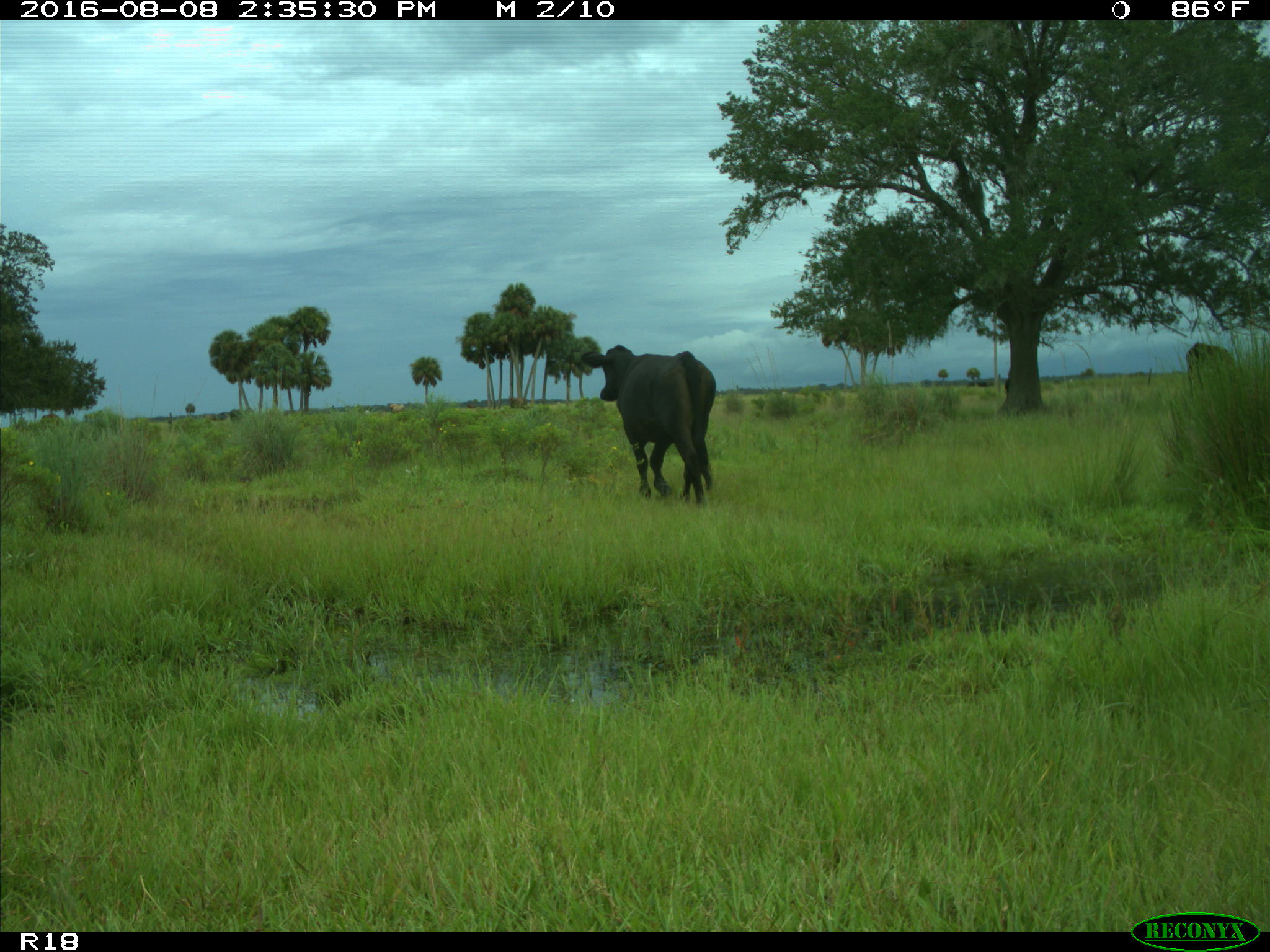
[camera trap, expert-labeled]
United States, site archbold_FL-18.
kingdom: Animalia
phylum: Chordata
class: Mammalia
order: Artiodactyla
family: Bovidae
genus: Bos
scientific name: Bos taurus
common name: domestic cow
Bos taurus (domestic cow).